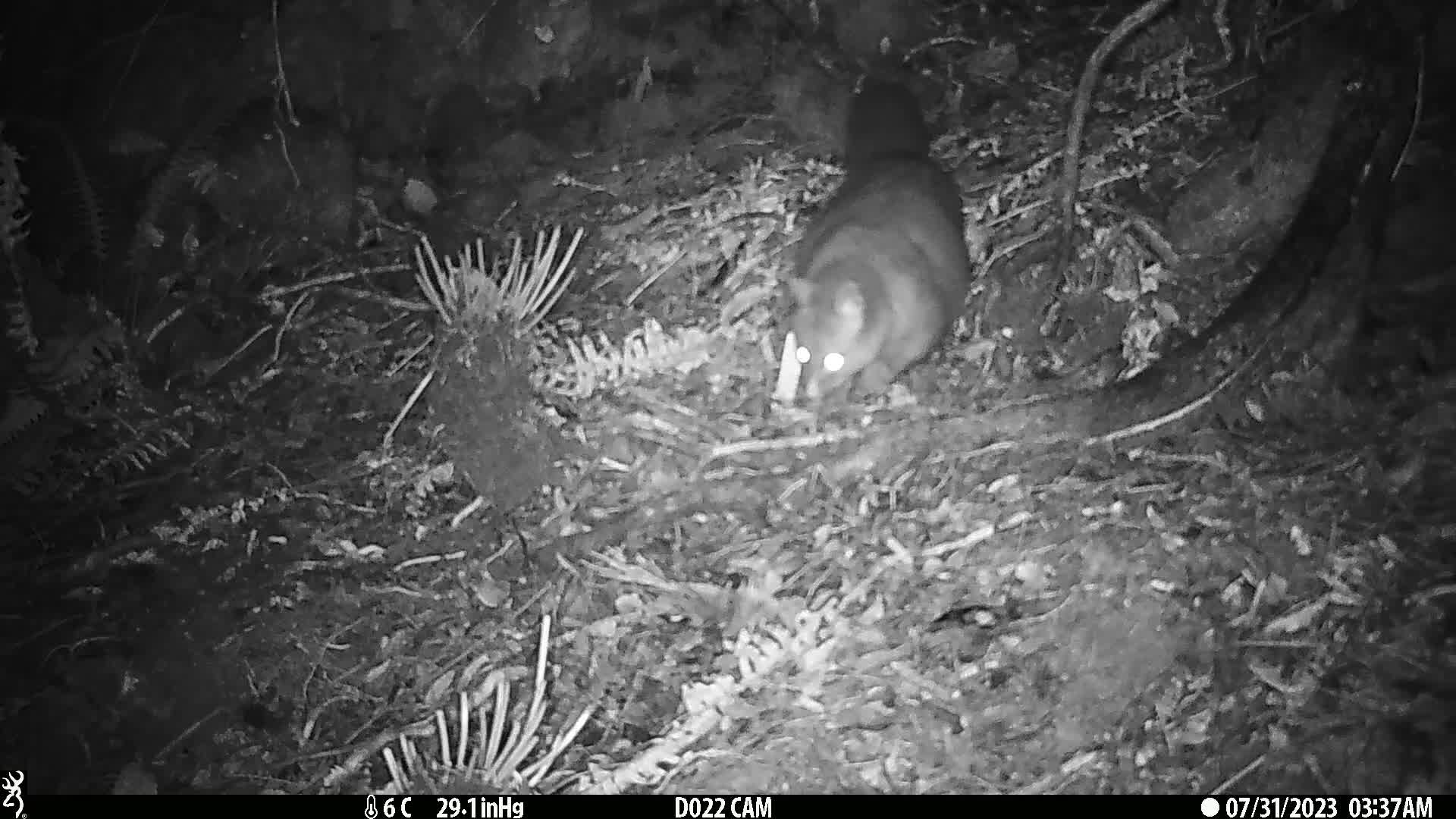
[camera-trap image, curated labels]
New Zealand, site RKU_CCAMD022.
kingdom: Animalia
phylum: Chordata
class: Mammalia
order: Diprotodontia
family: Phalangeridae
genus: Trichosurus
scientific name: Trichosurus vulpecula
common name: common brushtail possum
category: possum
Possum (common brushtail possum) (Trichosurus vulpecula).